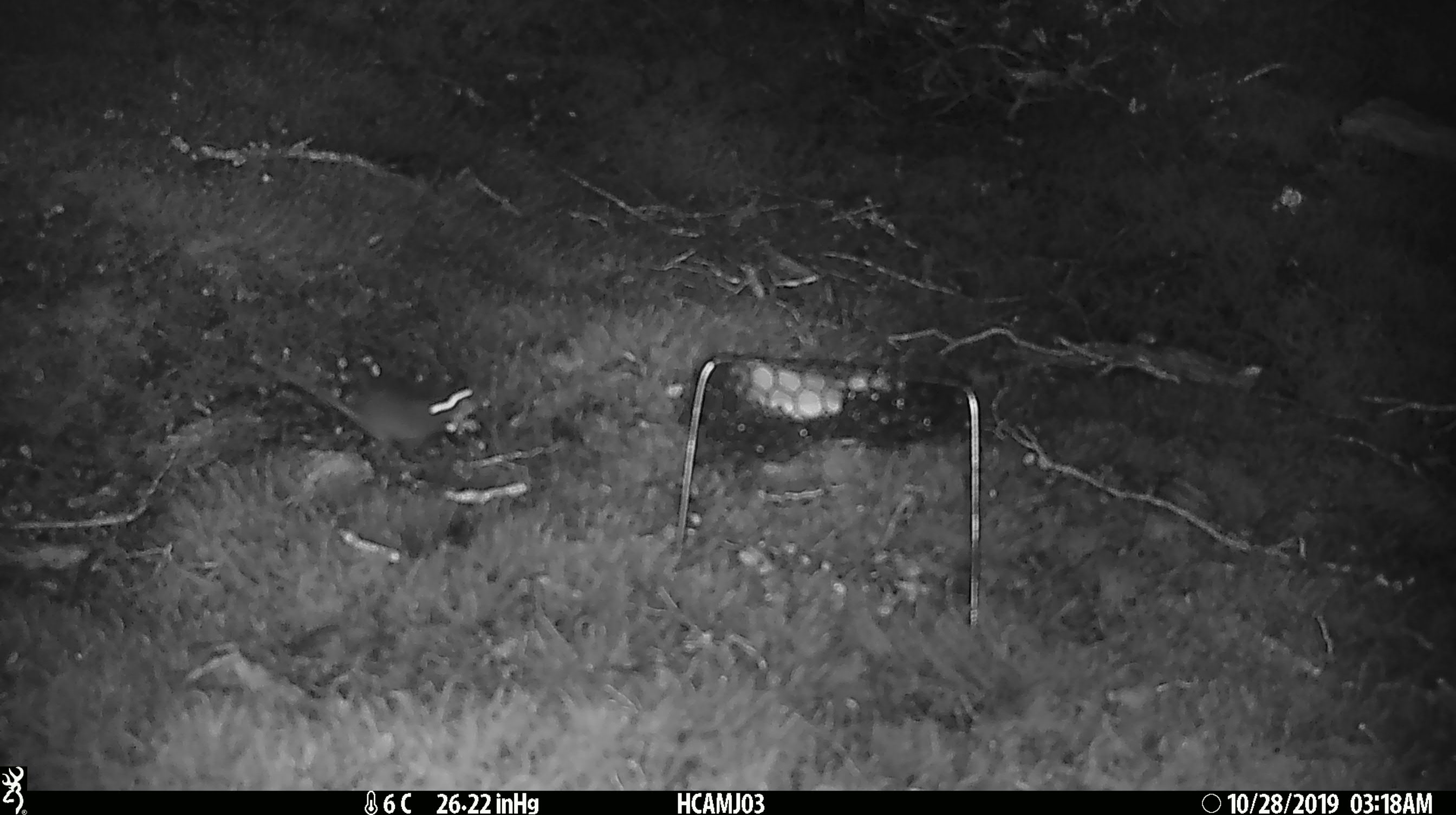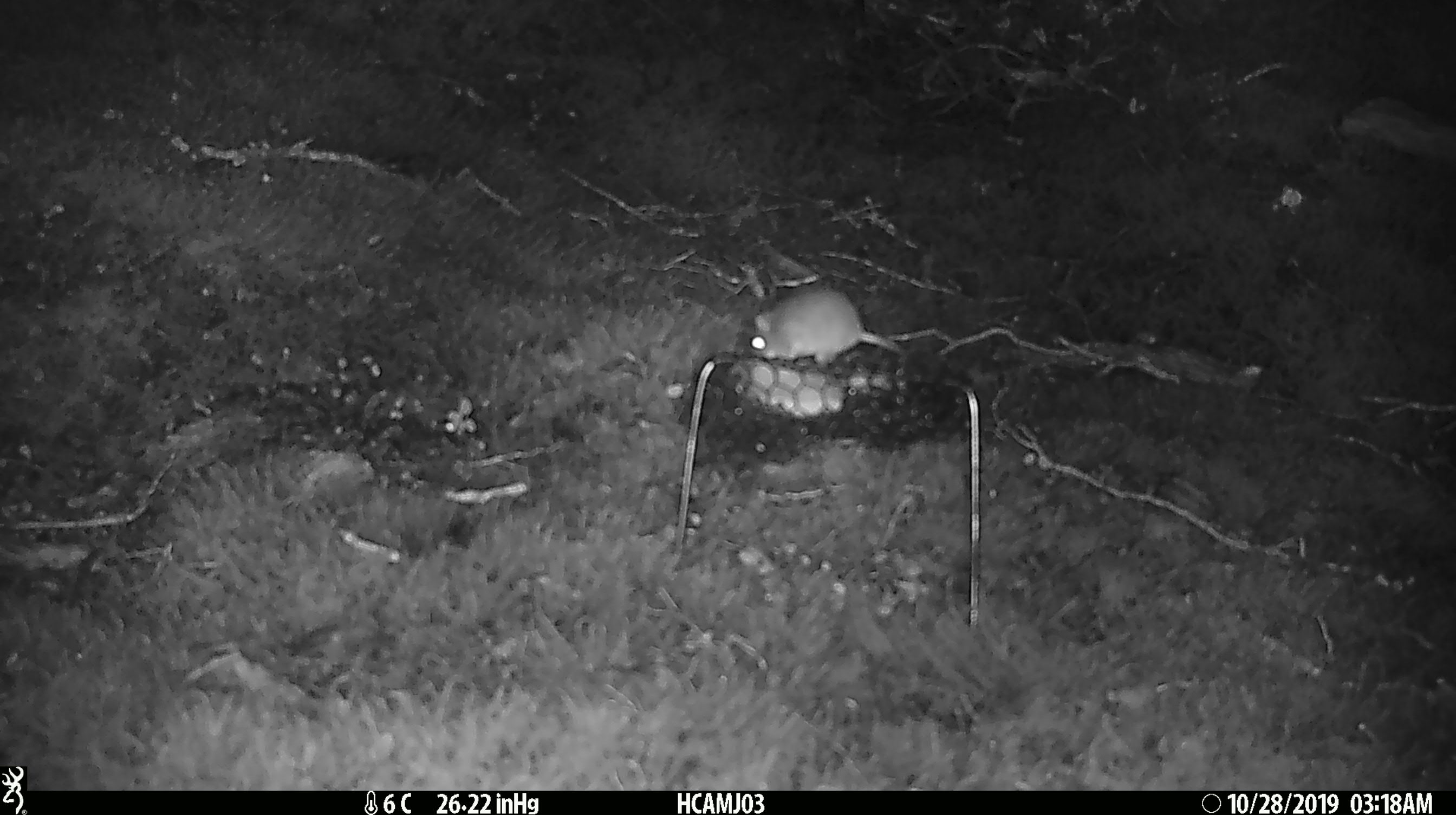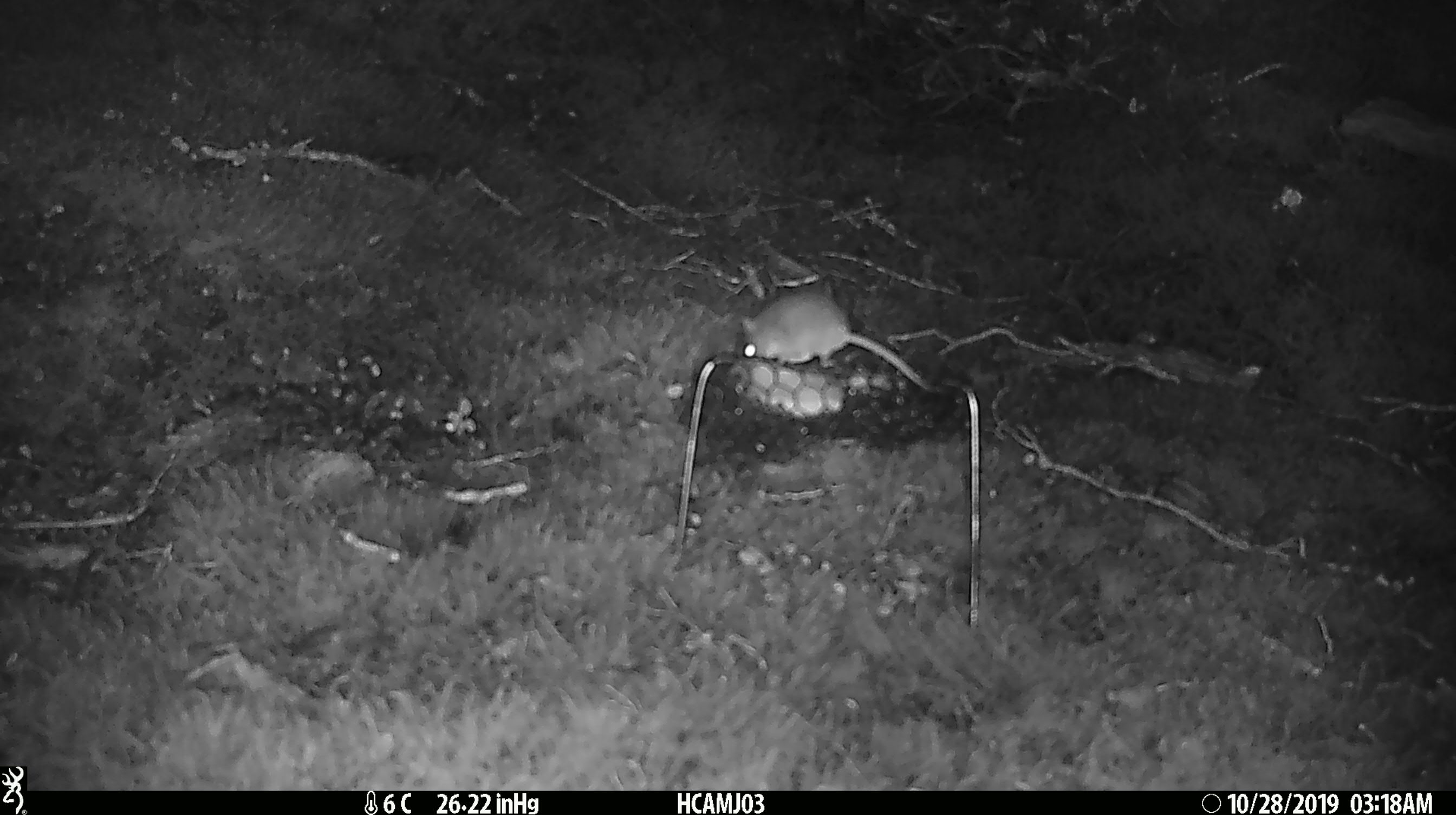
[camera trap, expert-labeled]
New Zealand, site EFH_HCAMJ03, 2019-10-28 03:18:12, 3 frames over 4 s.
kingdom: Animalia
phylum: Chordata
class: Mammalia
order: Rodentia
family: Muridae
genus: Mus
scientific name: Mus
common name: mouse